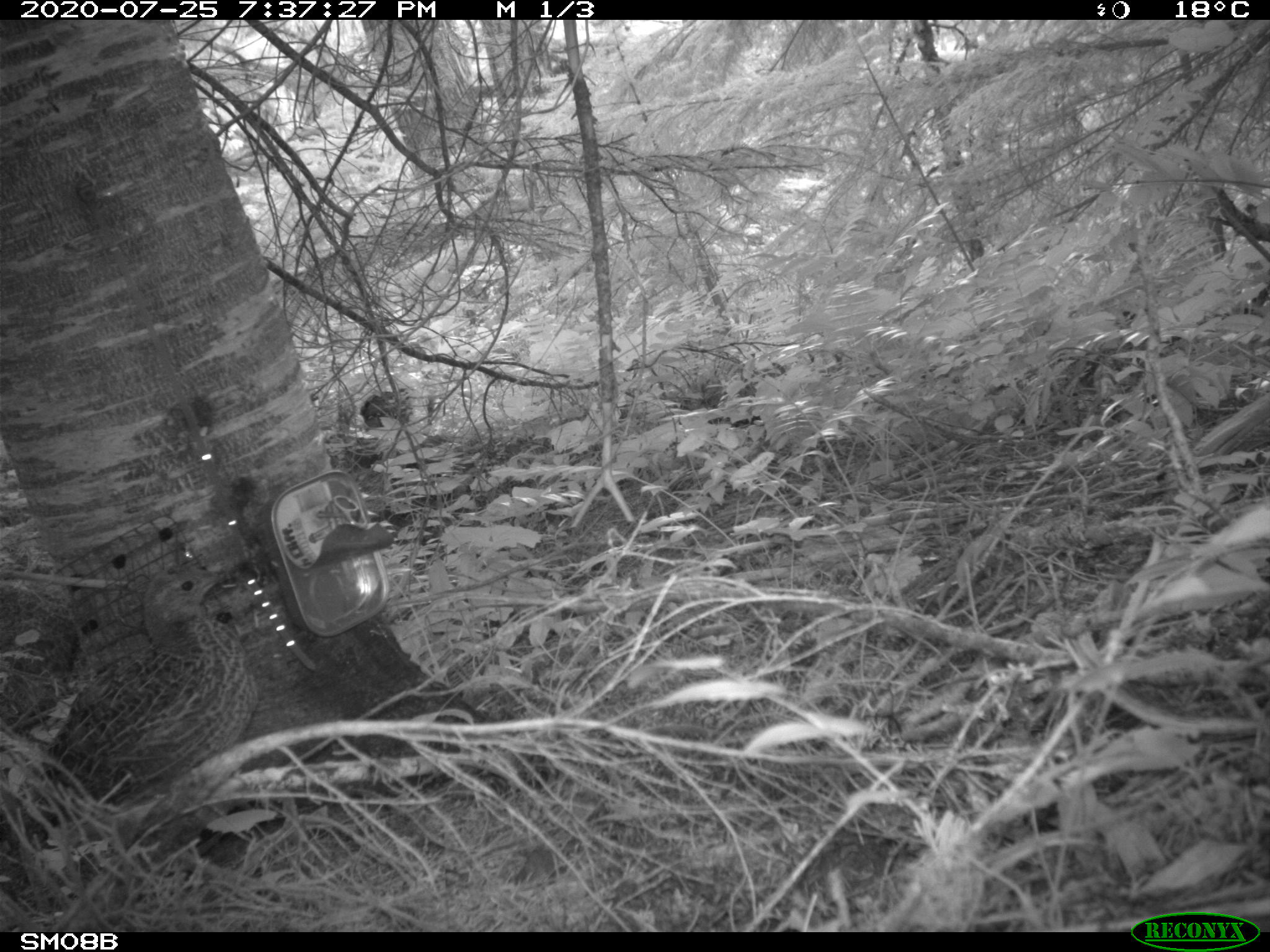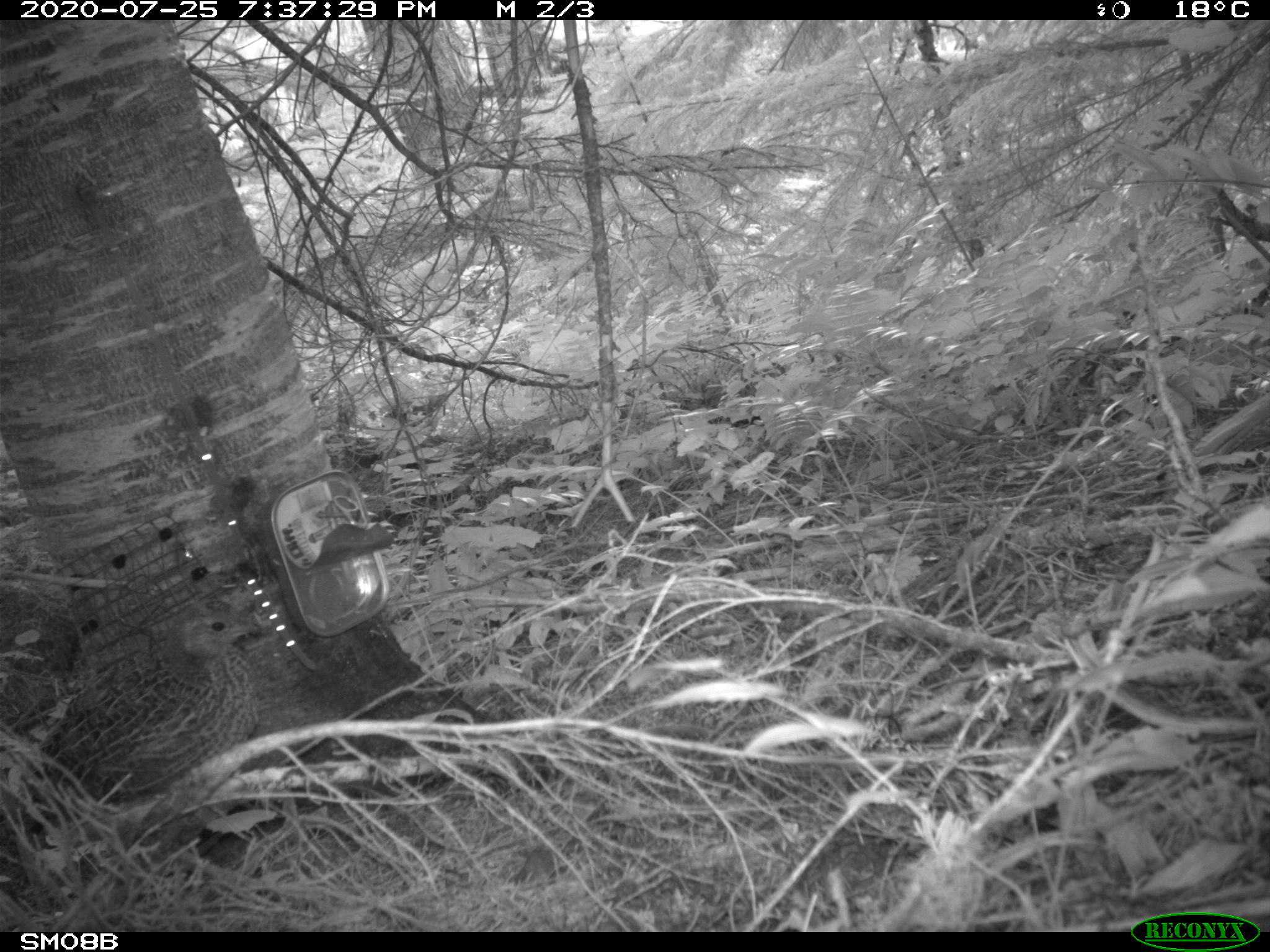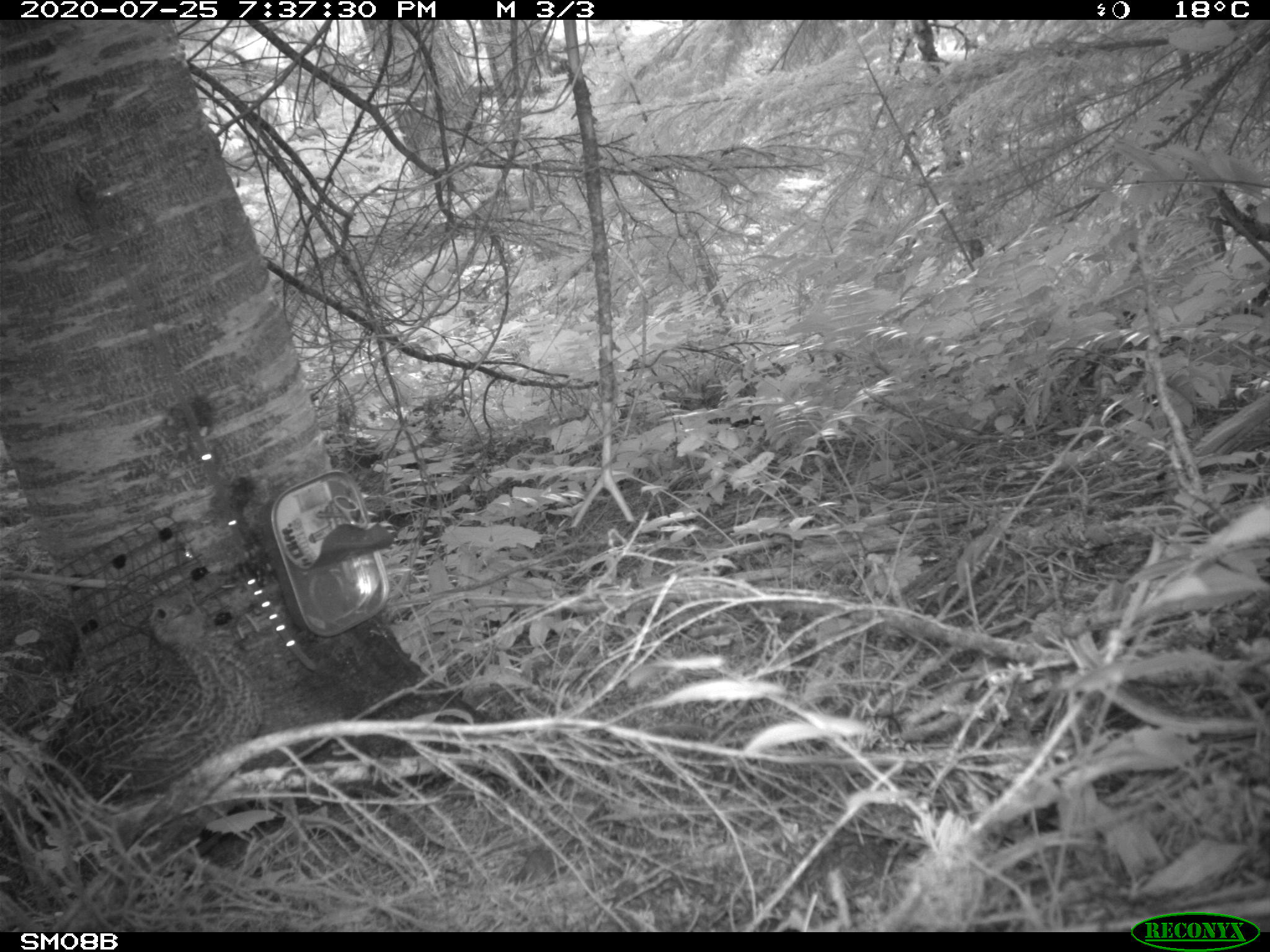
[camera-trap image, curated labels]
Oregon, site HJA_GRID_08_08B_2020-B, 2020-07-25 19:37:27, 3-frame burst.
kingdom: Animalia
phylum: Chordata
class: Aves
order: Galliformes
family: Phasianidae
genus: Bonasa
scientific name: Bonasa umbellus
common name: ruffed grouse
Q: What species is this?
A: Ruffed grouse (Bonasa umbellus).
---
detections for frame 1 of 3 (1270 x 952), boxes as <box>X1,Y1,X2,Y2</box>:
ruffed grouse: <box>40,562,259,796</box>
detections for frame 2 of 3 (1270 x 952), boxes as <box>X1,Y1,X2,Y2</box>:
ruffed grouse: <box>44,595,267,807</box>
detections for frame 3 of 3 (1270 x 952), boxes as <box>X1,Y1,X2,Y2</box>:
ruffed grouse: <box>47,590,262,801</box>